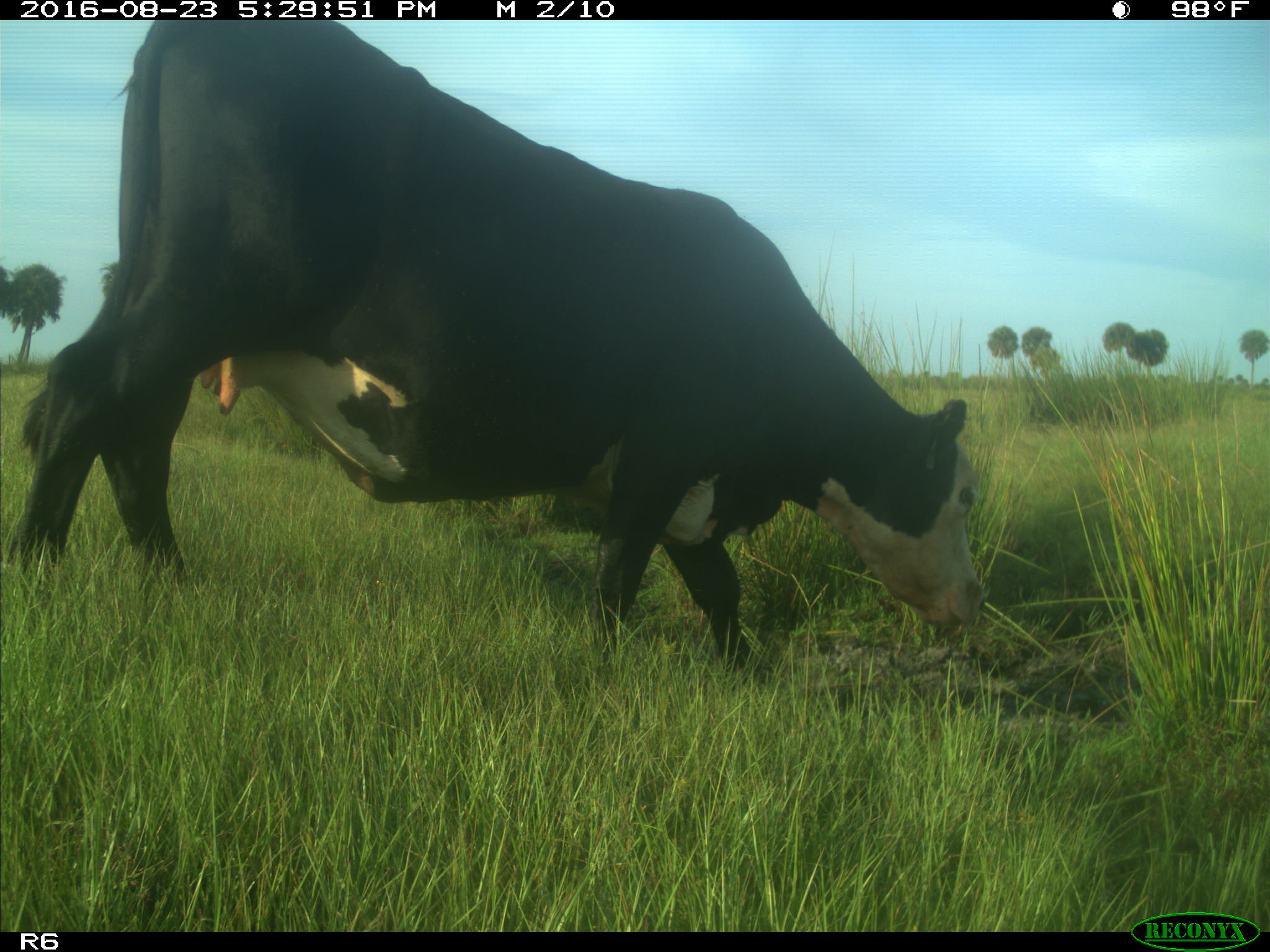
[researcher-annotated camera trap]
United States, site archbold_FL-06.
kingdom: Animalia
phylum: Chordata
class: Mammalia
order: Artiodactyla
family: Bovidae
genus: Bos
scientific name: Bos taurus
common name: domestic cow